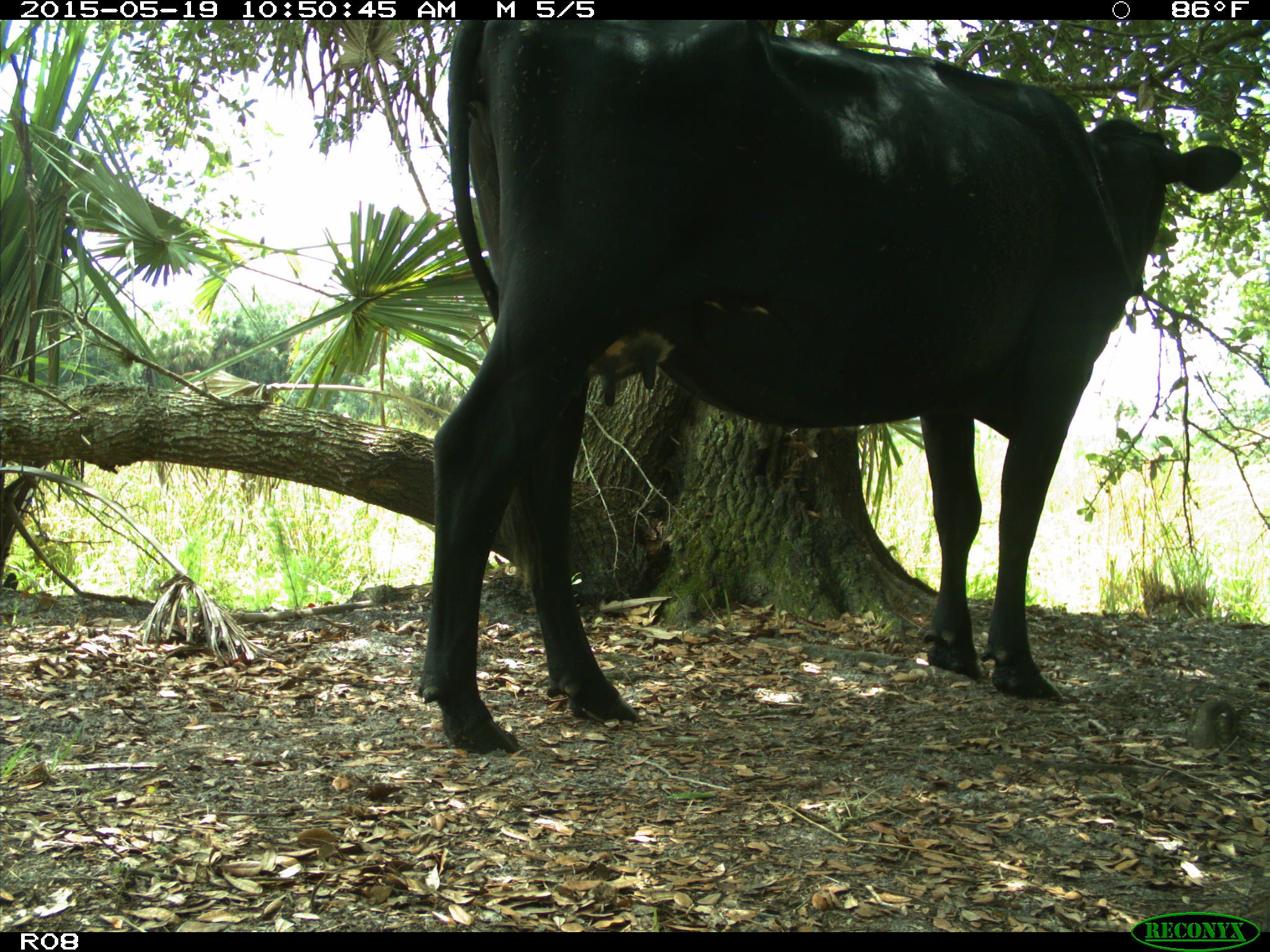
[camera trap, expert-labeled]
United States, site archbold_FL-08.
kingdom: Animalia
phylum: Chordata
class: Mammalia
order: Artiodactyla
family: Bovidae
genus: Bos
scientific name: Bos taurus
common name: domestic cow